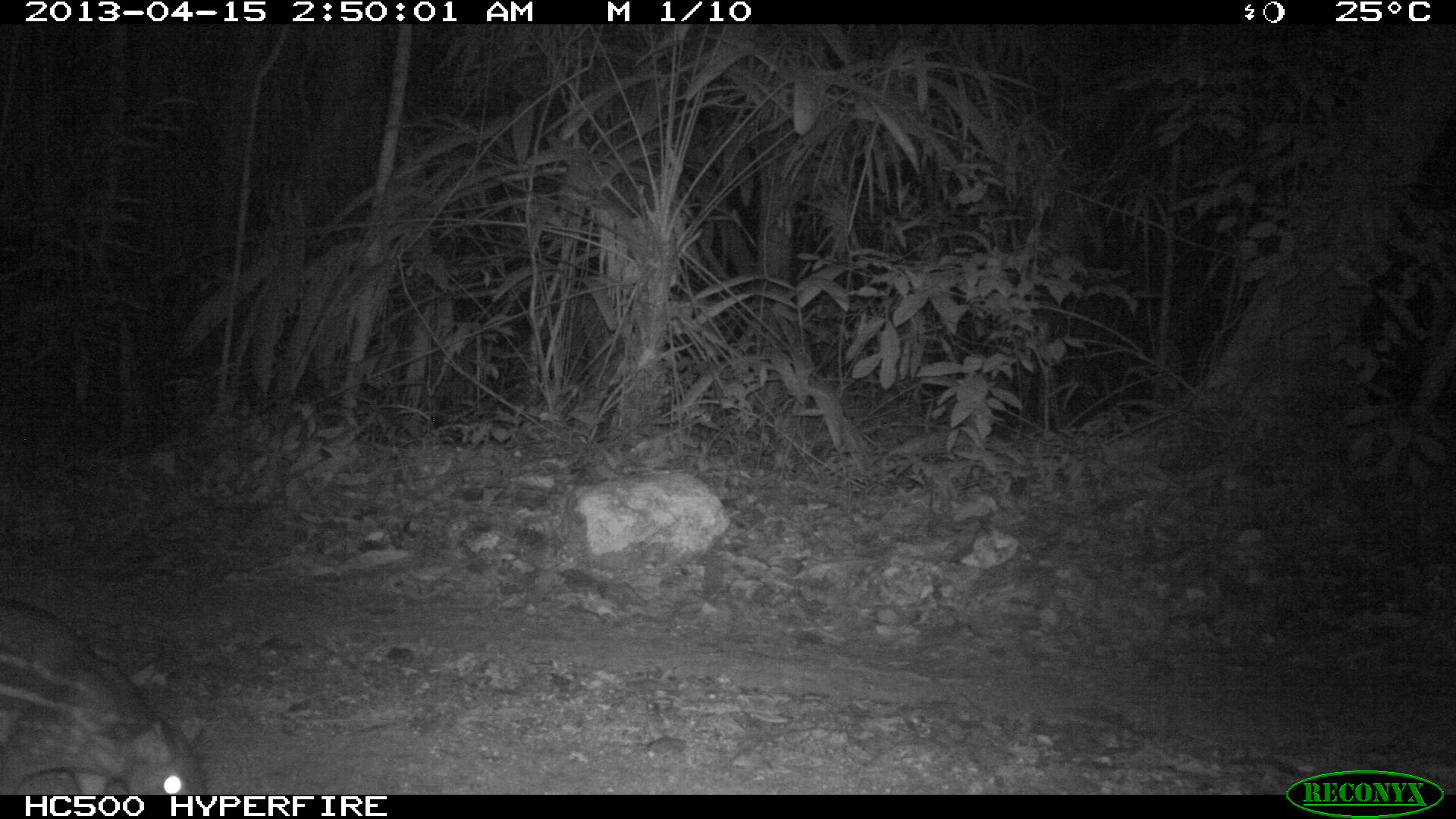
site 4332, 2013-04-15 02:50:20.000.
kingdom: Animalia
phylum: Chordata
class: Mammalia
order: Rodentia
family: Cuniculidae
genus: Cuniculus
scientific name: Cuniculus paca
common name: lowland paca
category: agouti paca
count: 1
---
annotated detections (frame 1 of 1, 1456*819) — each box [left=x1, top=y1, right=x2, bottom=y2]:
agouti paca: [left=0, top=599, right=206, bottom=818]